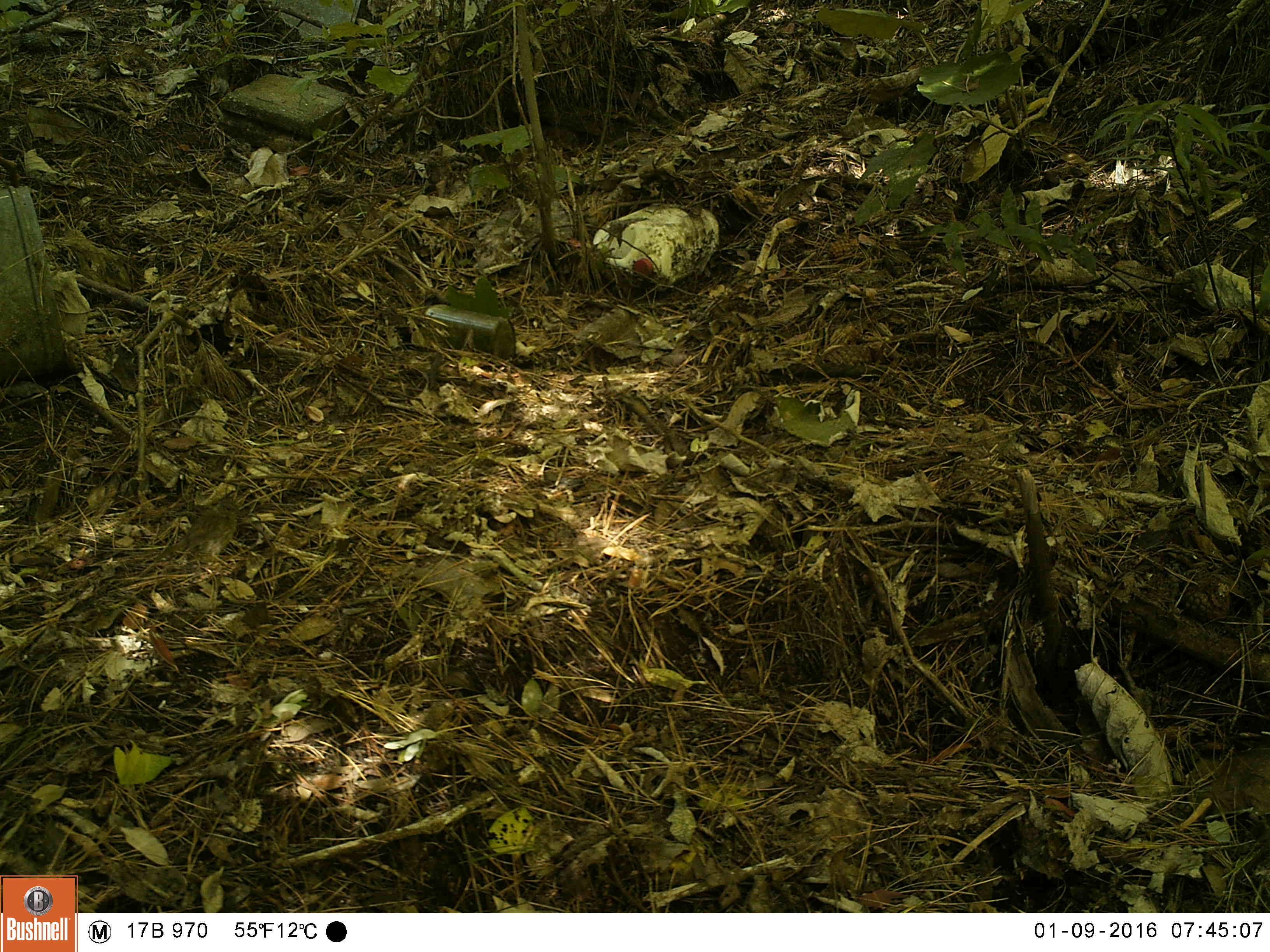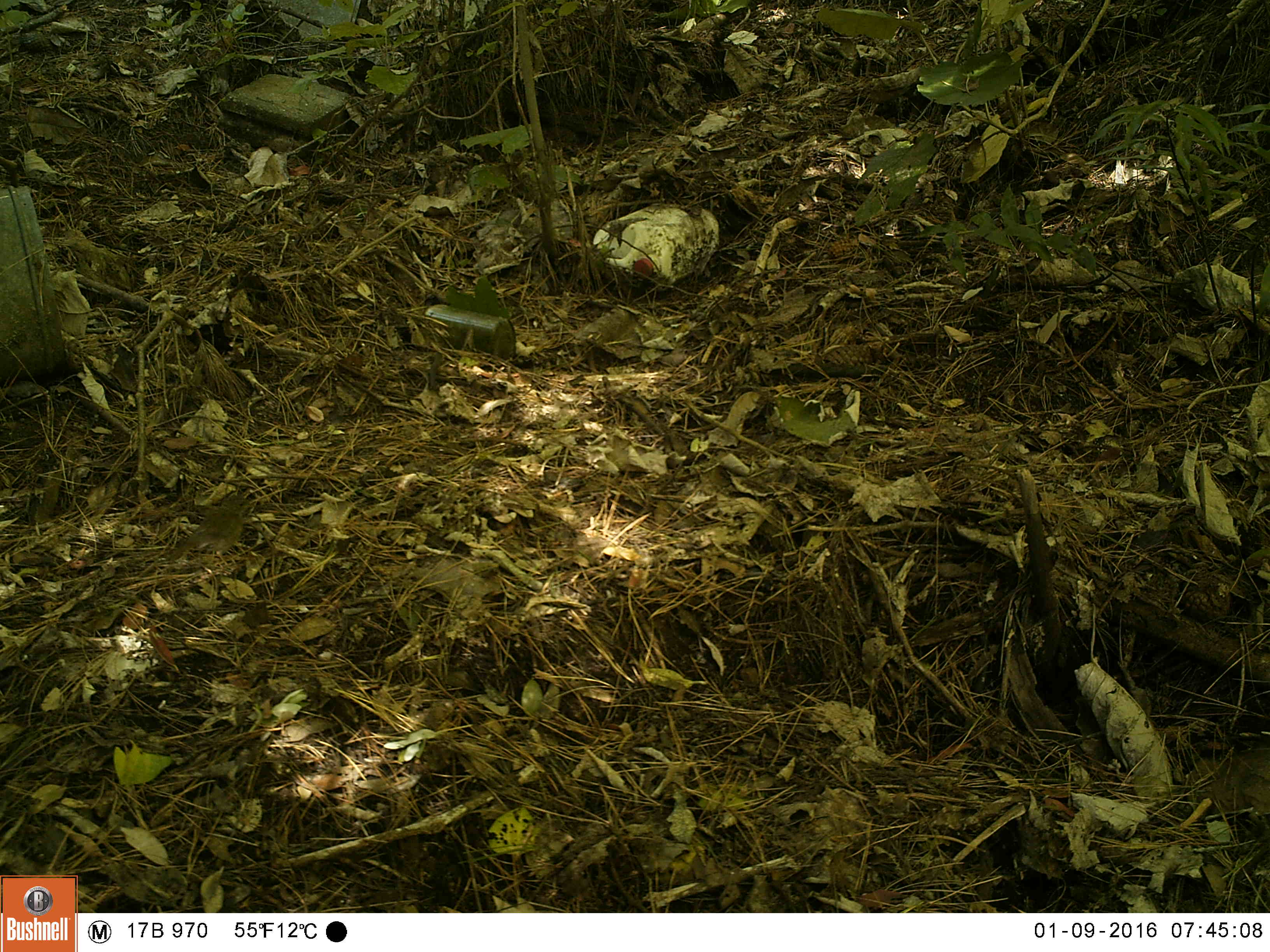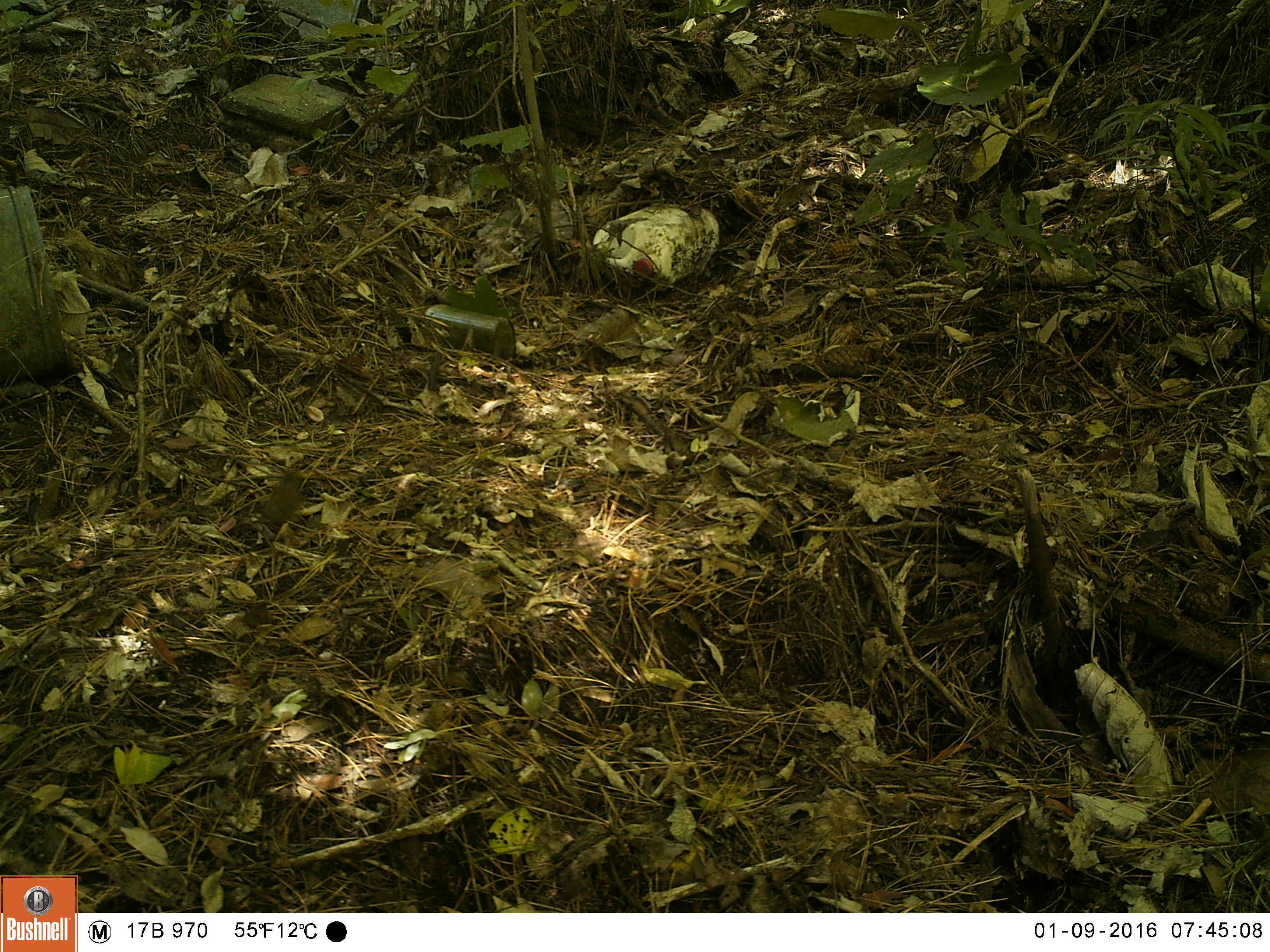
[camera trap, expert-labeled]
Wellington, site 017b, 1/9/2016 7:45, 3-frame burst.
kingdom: Animalia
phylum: Chordata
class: Aves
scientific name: Aves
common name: bird